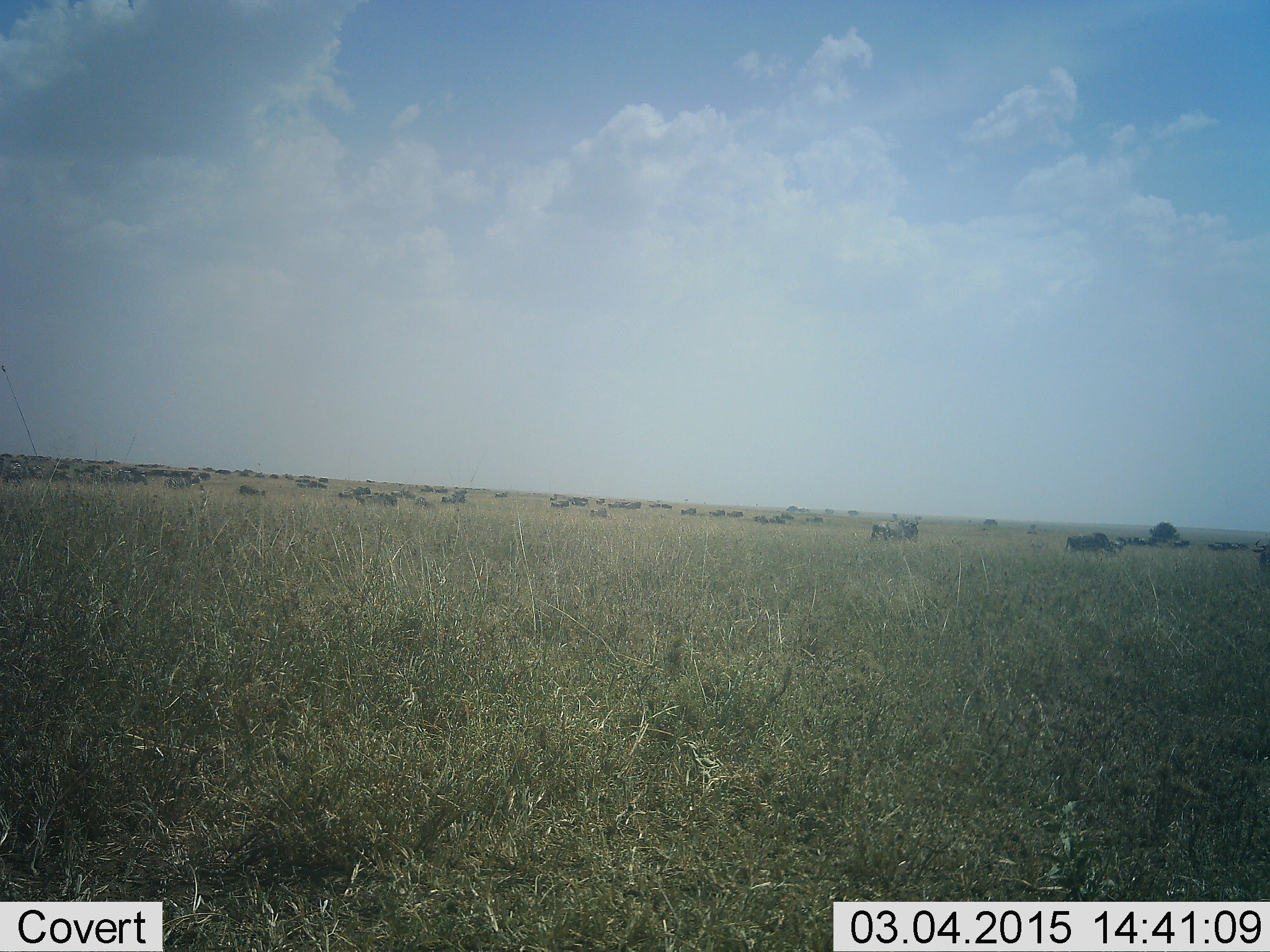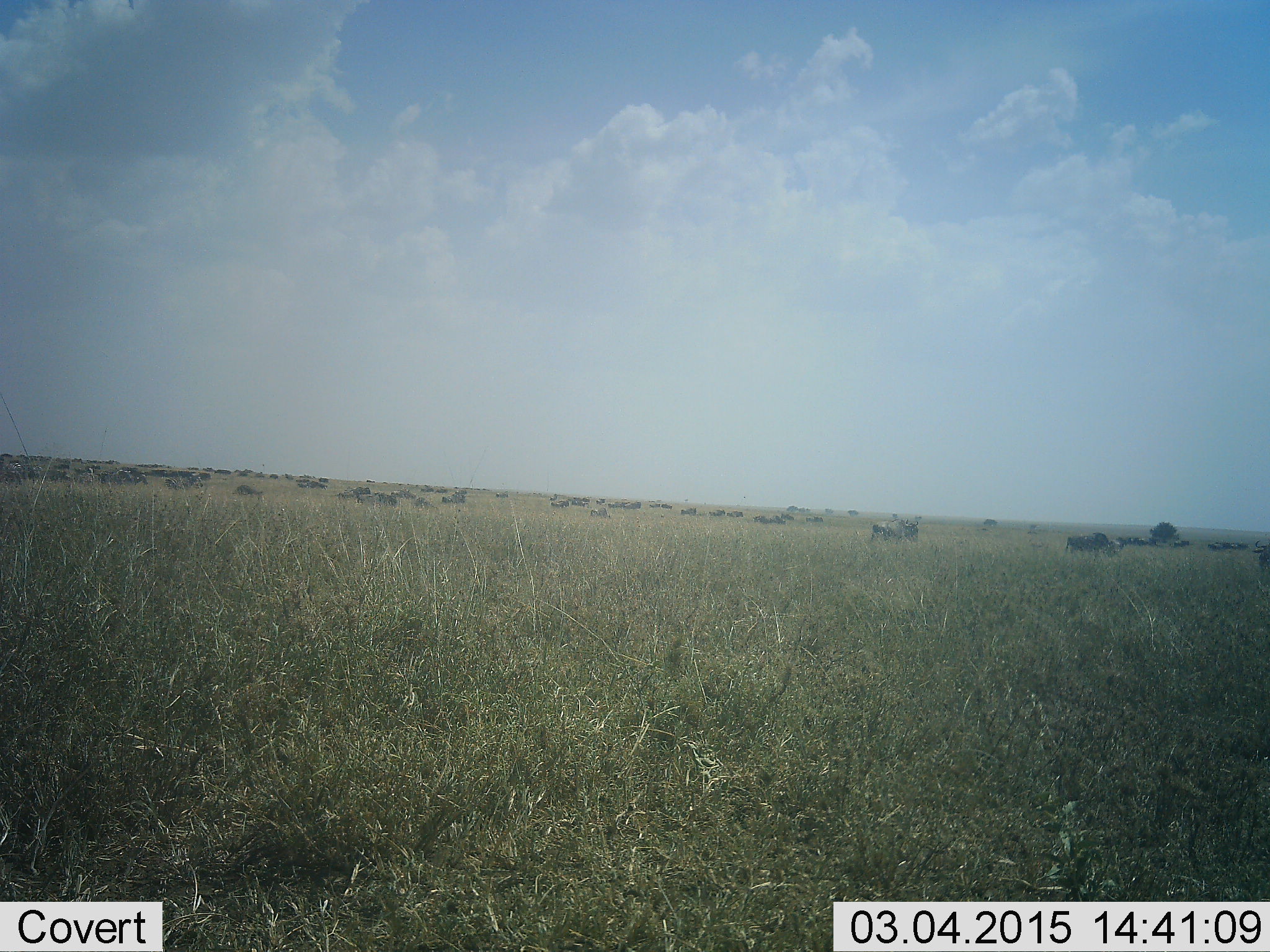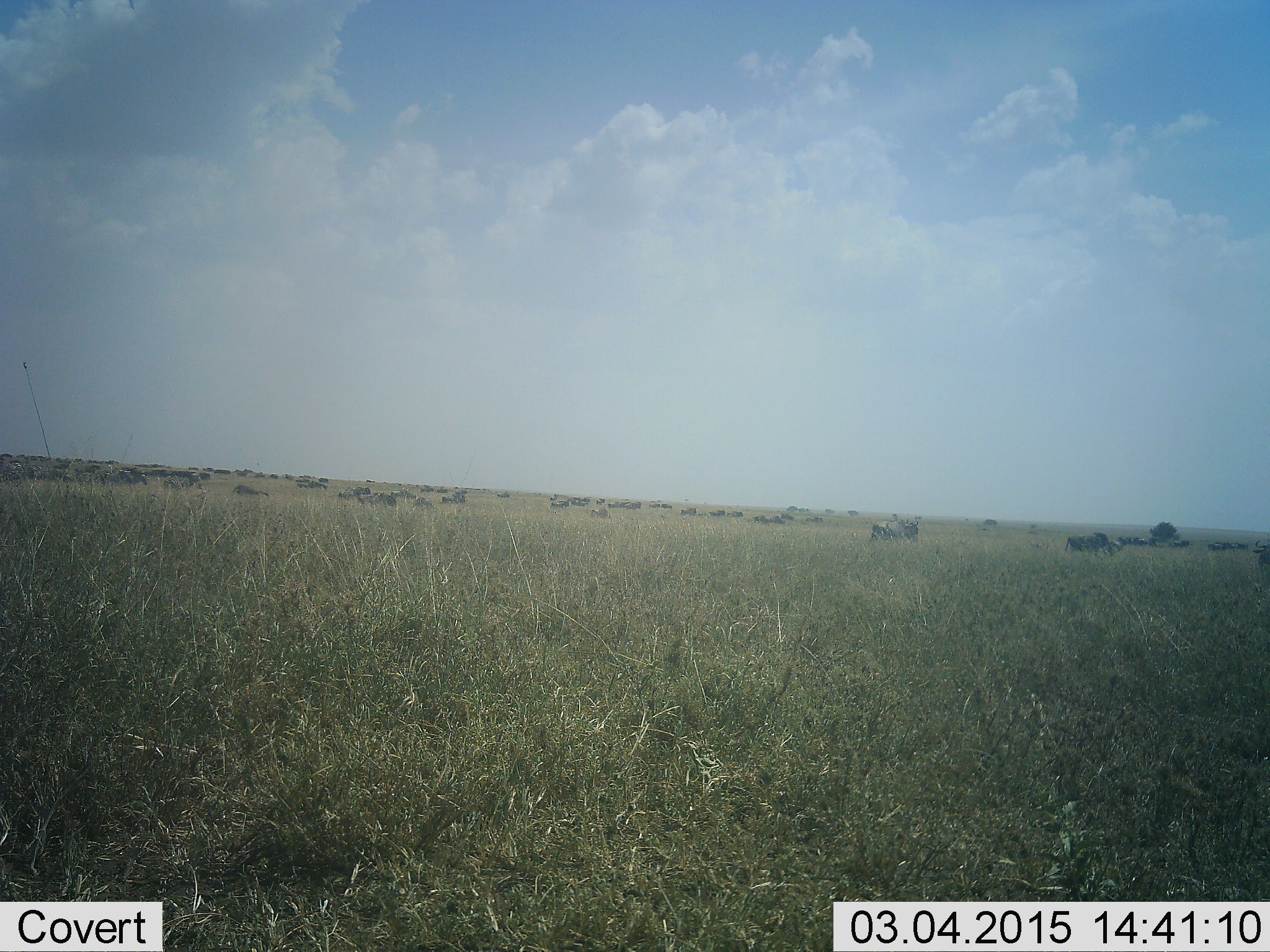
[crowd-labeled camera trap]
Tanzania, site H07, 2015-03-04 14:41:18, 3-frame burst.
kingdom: Animalia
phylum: Chordata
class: Mammalia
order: Artiodactyla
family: Bovidae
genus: Connochaetes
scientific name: Connochaetes taurinus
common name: blue wildebeest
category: wildebeest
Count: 11-50.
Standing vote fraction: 50%.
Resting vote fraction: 10%.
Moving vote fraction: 50%.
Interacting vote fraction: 10%.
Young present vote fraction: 10%.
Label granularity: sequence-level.